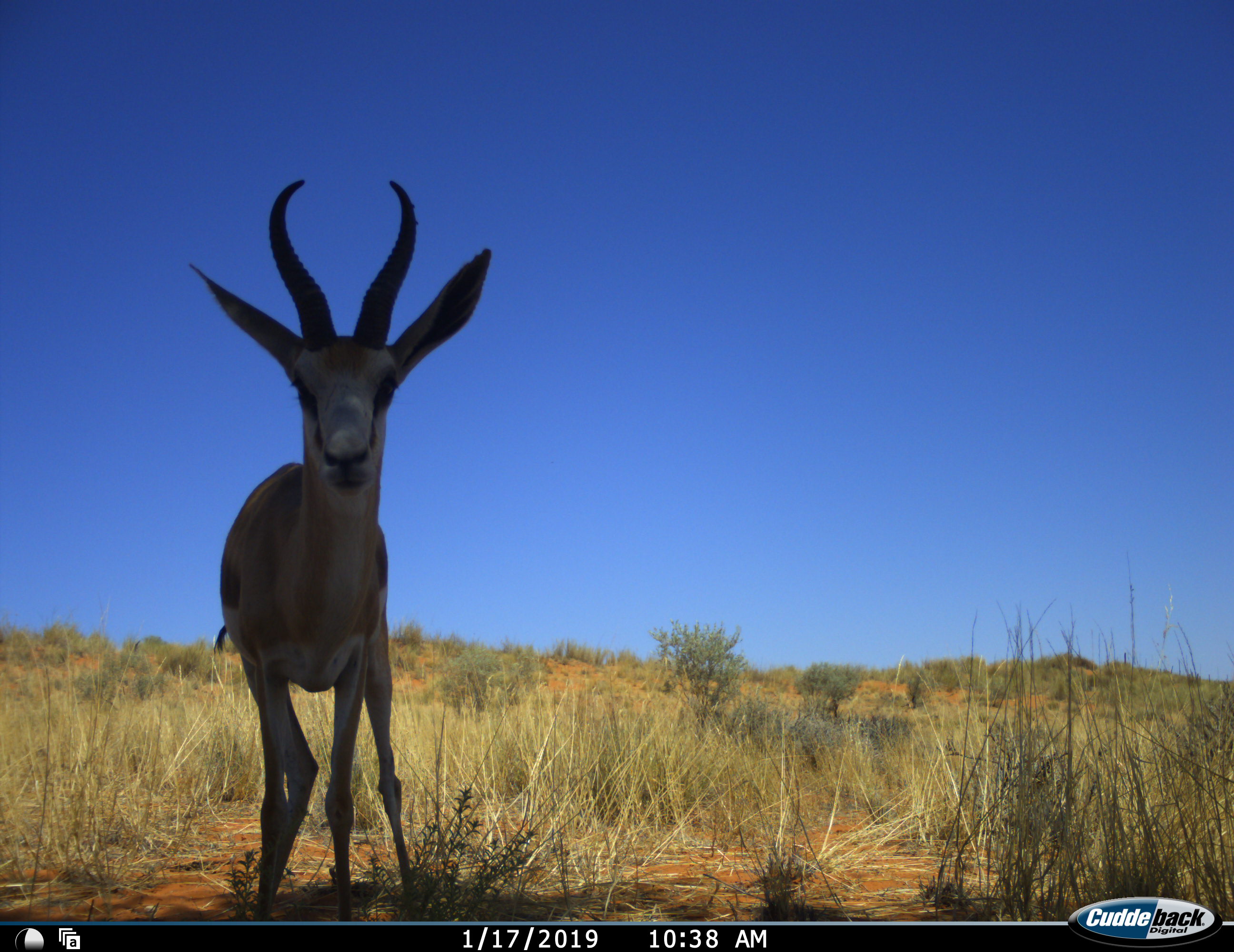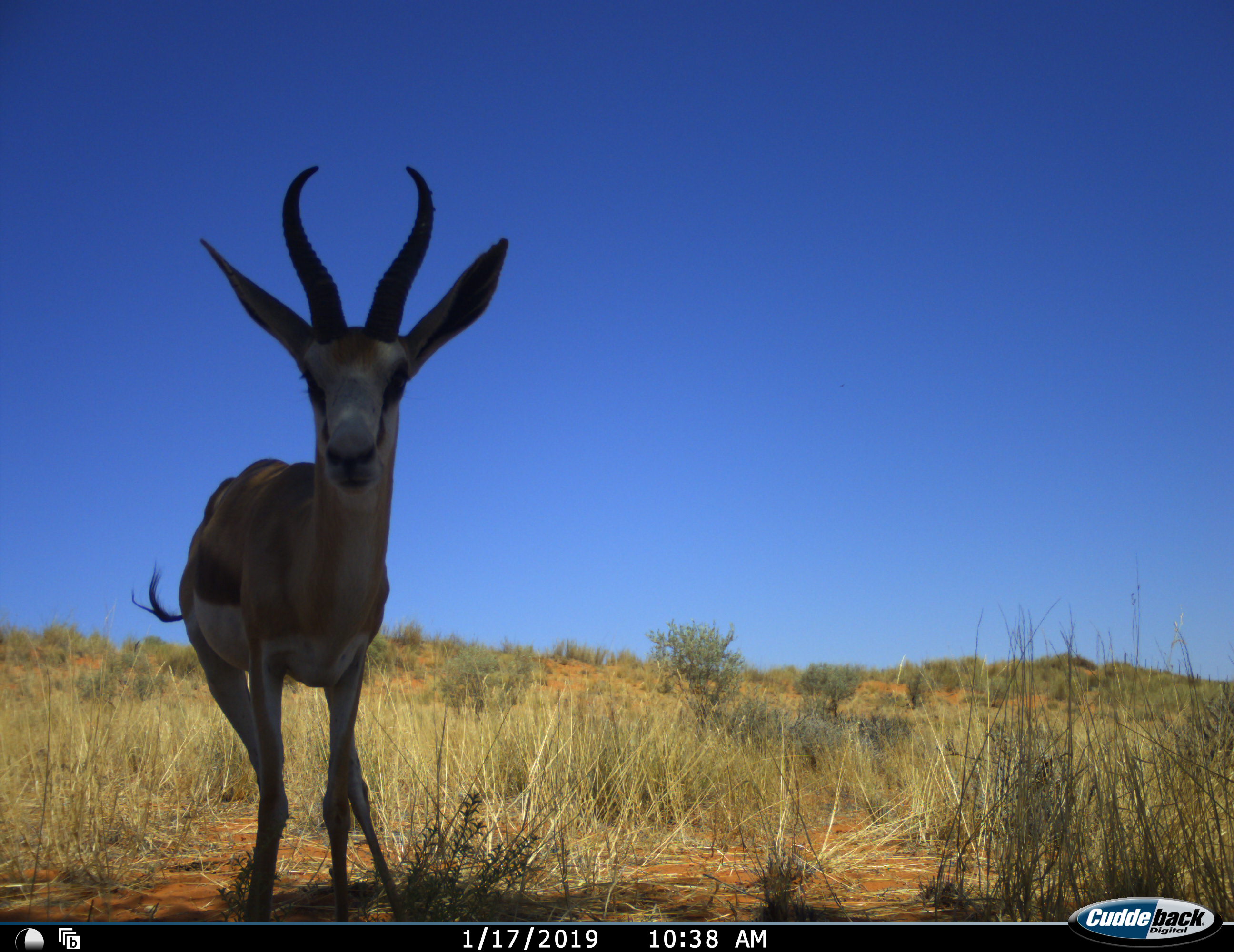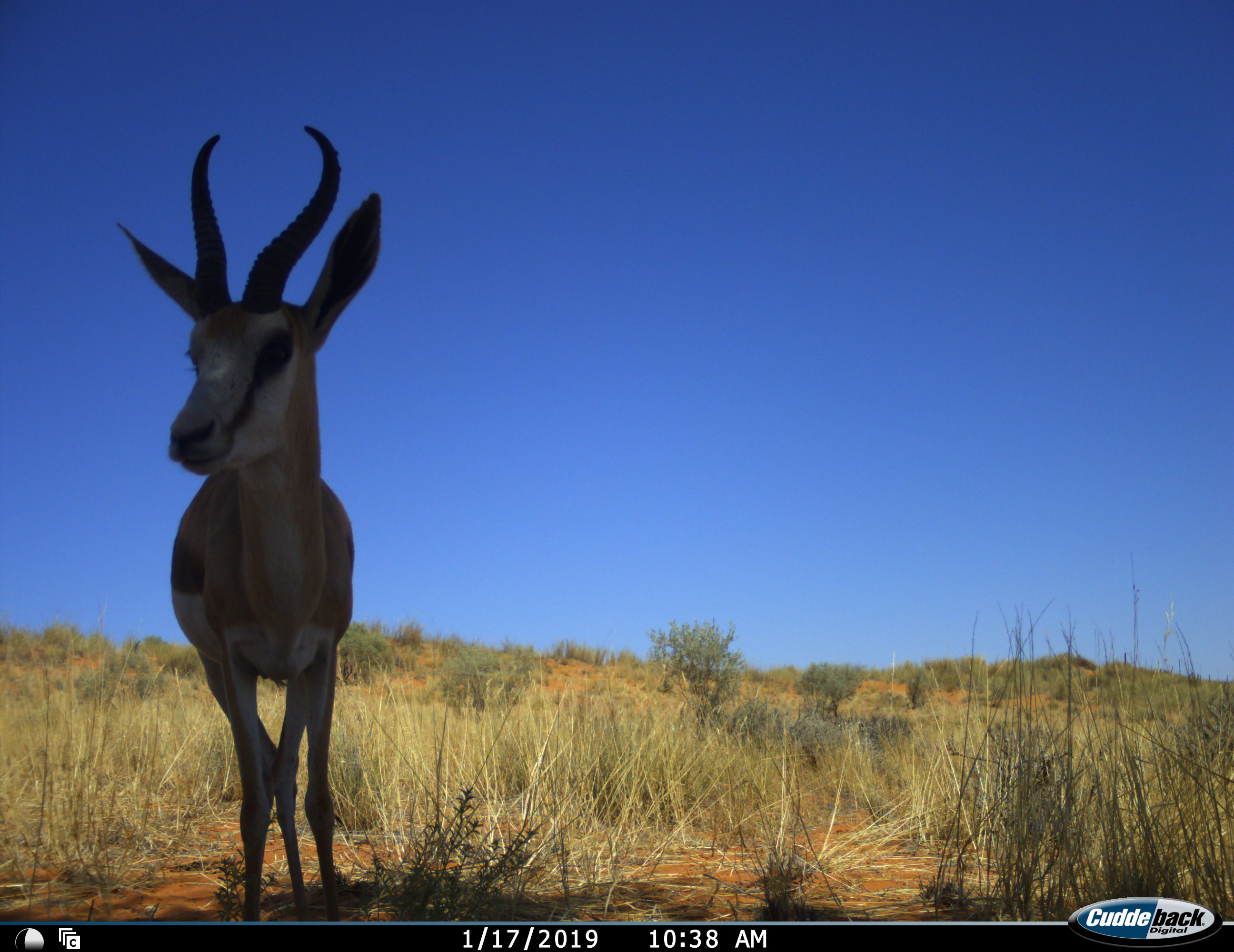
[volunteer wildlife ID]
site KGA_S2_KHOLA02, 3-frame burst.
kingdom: Animalia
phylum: Chordata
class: Mammalia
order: Artiodactyla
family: Bovidae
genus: Antidorcas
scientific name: Antidorcas marsupialis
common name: springbok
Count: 1.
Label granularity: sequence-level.